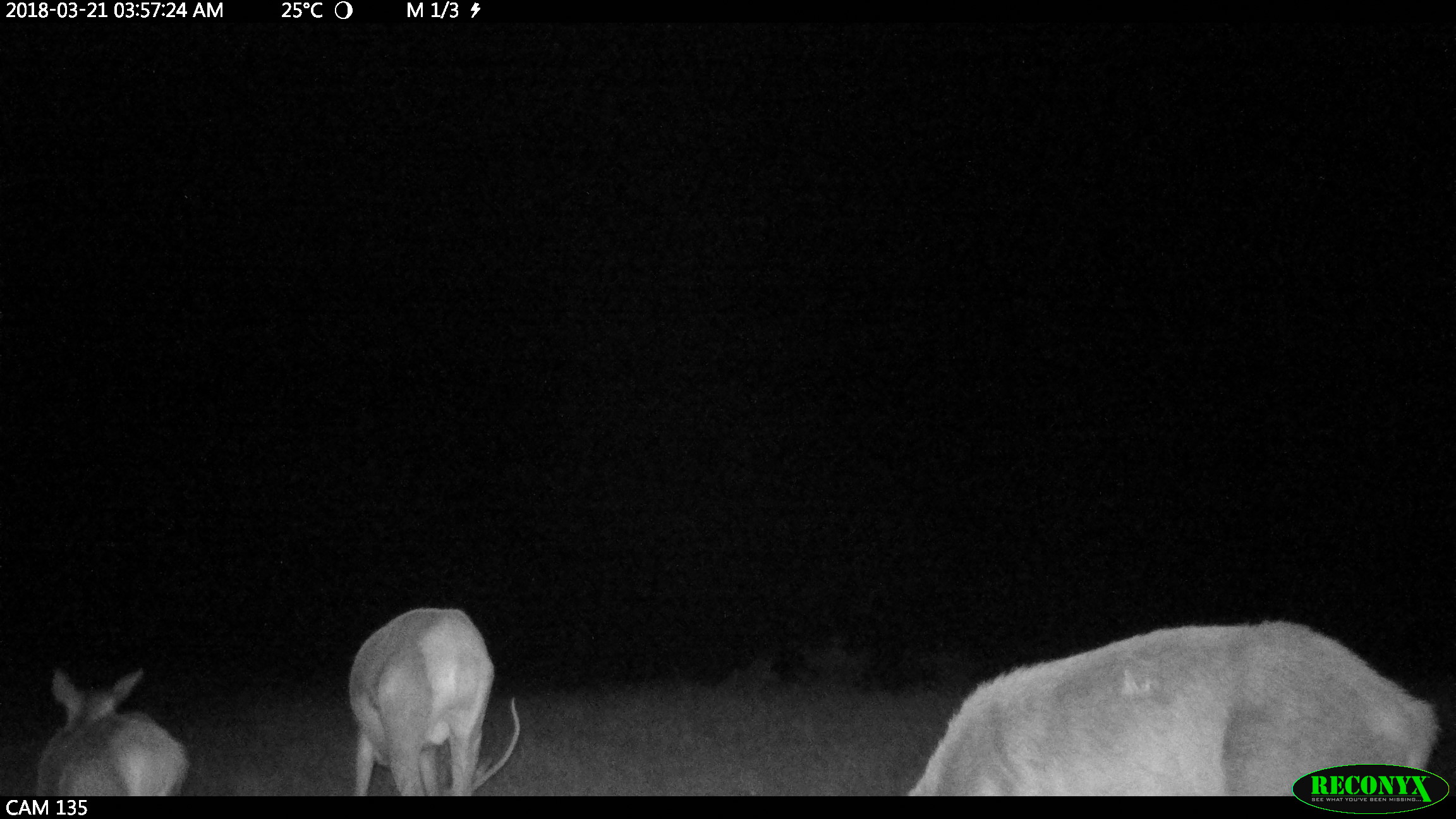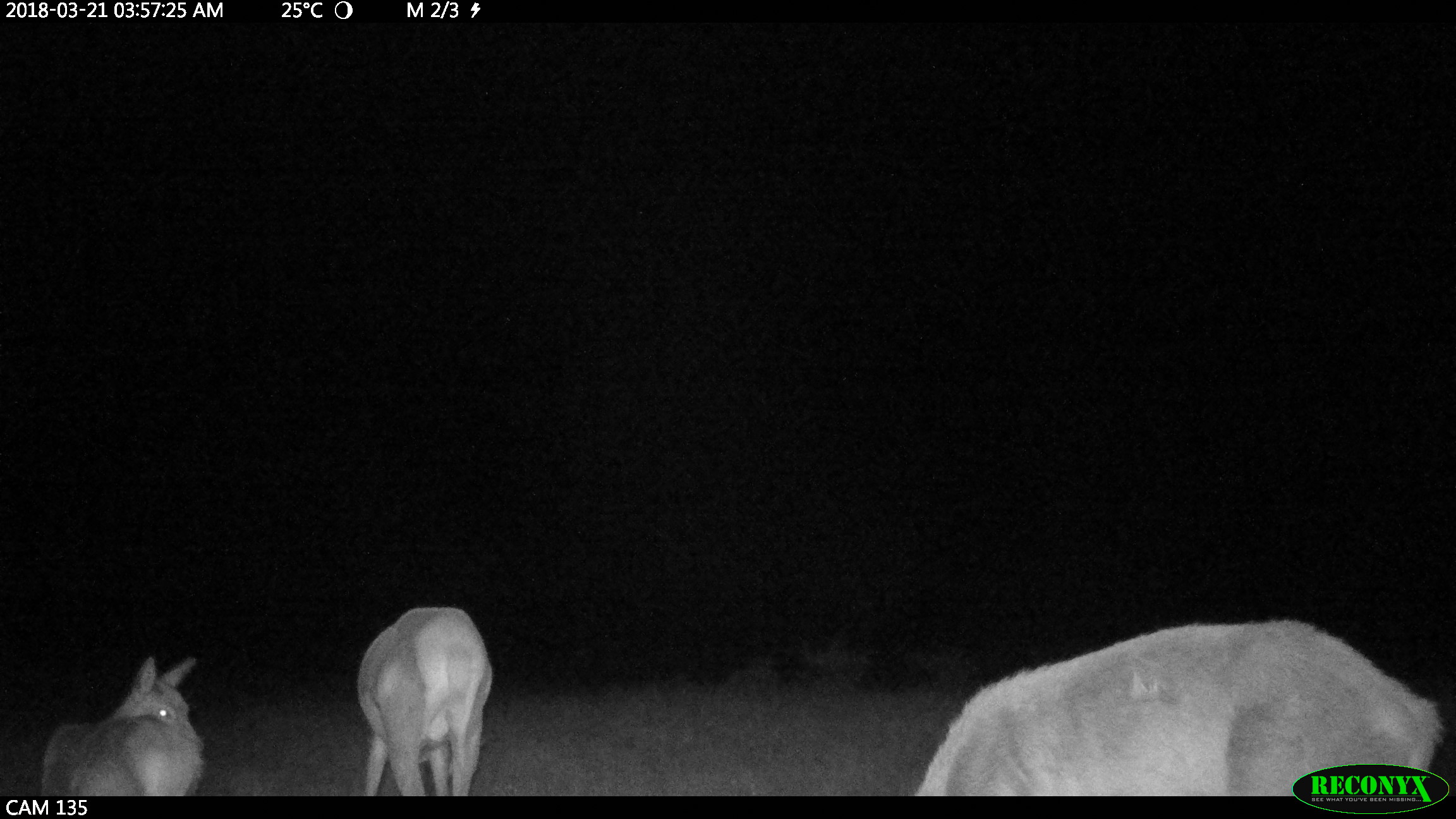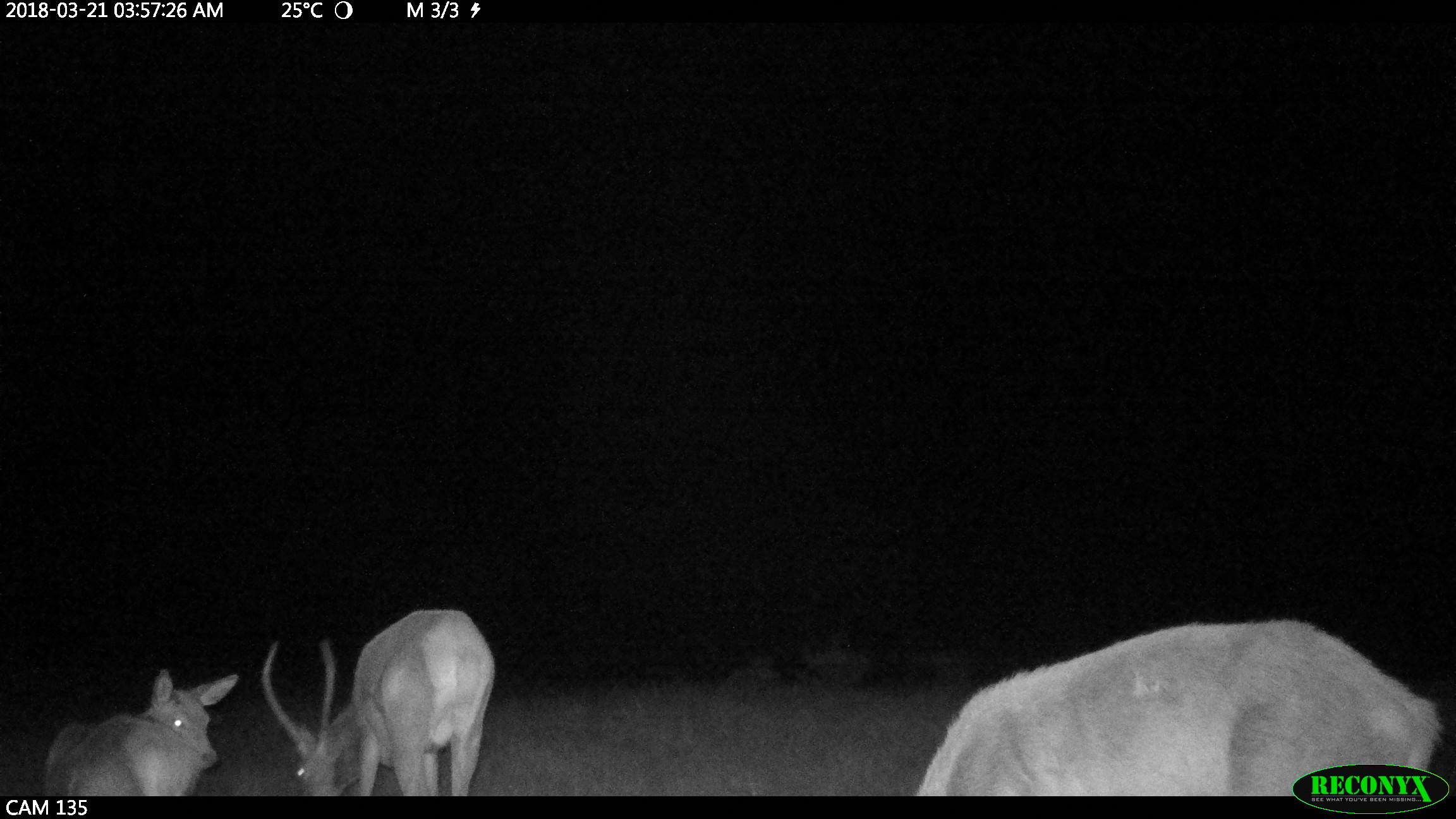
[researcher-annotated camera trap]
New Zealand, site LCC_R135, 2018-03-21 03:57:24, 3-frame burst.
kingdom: Animalia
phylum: Chordata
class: Mammalia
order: Artiodactyla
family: Cervidae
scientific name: Cervidae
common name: deer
Deer (Cervidae).